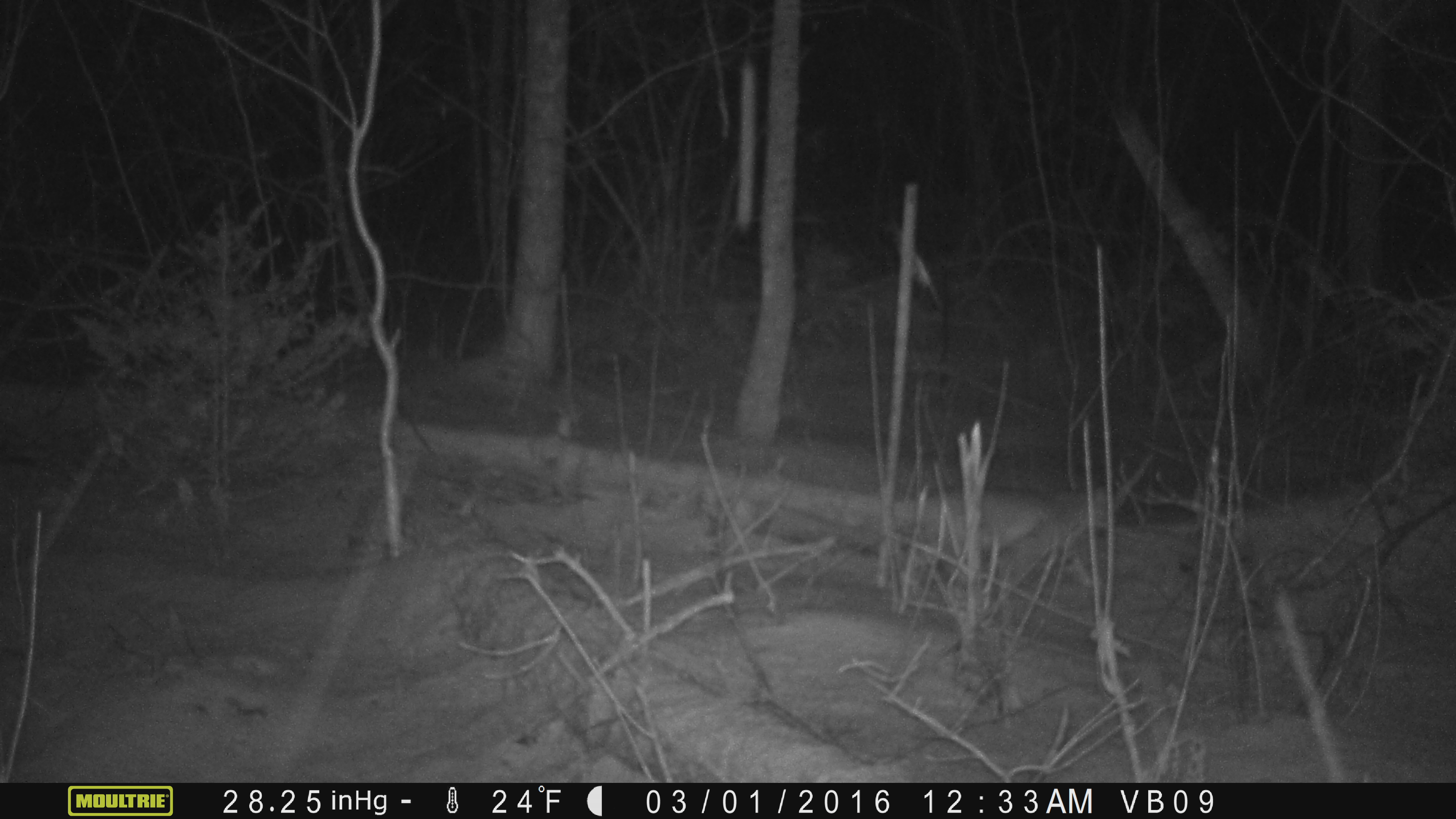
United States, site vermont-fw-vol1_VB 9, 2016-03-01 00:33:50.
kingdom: Animalia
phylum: Chordata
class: Mammalia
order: Carnivora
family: Felidae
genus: Lynx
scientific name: Lynx rufus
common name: bobcat